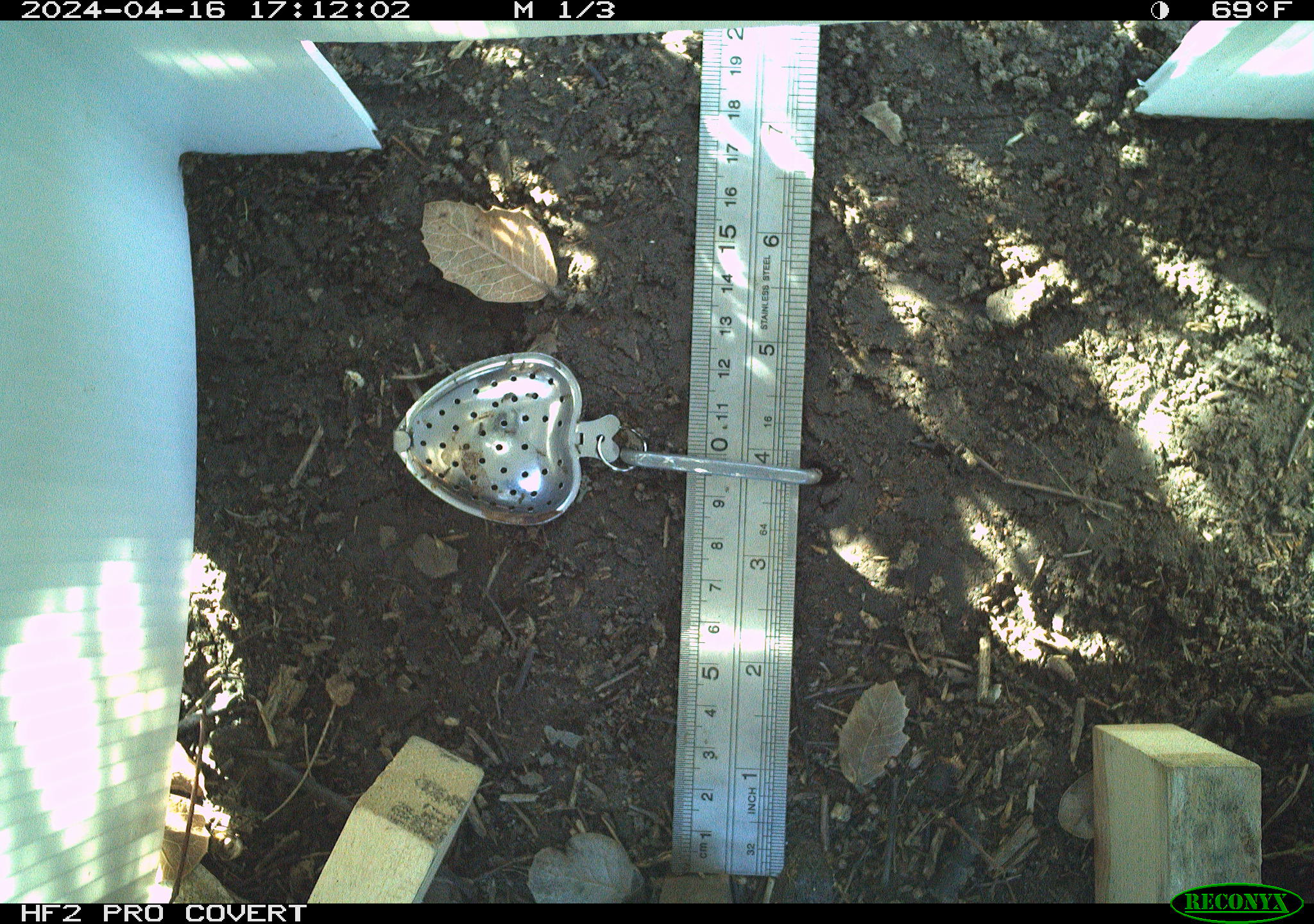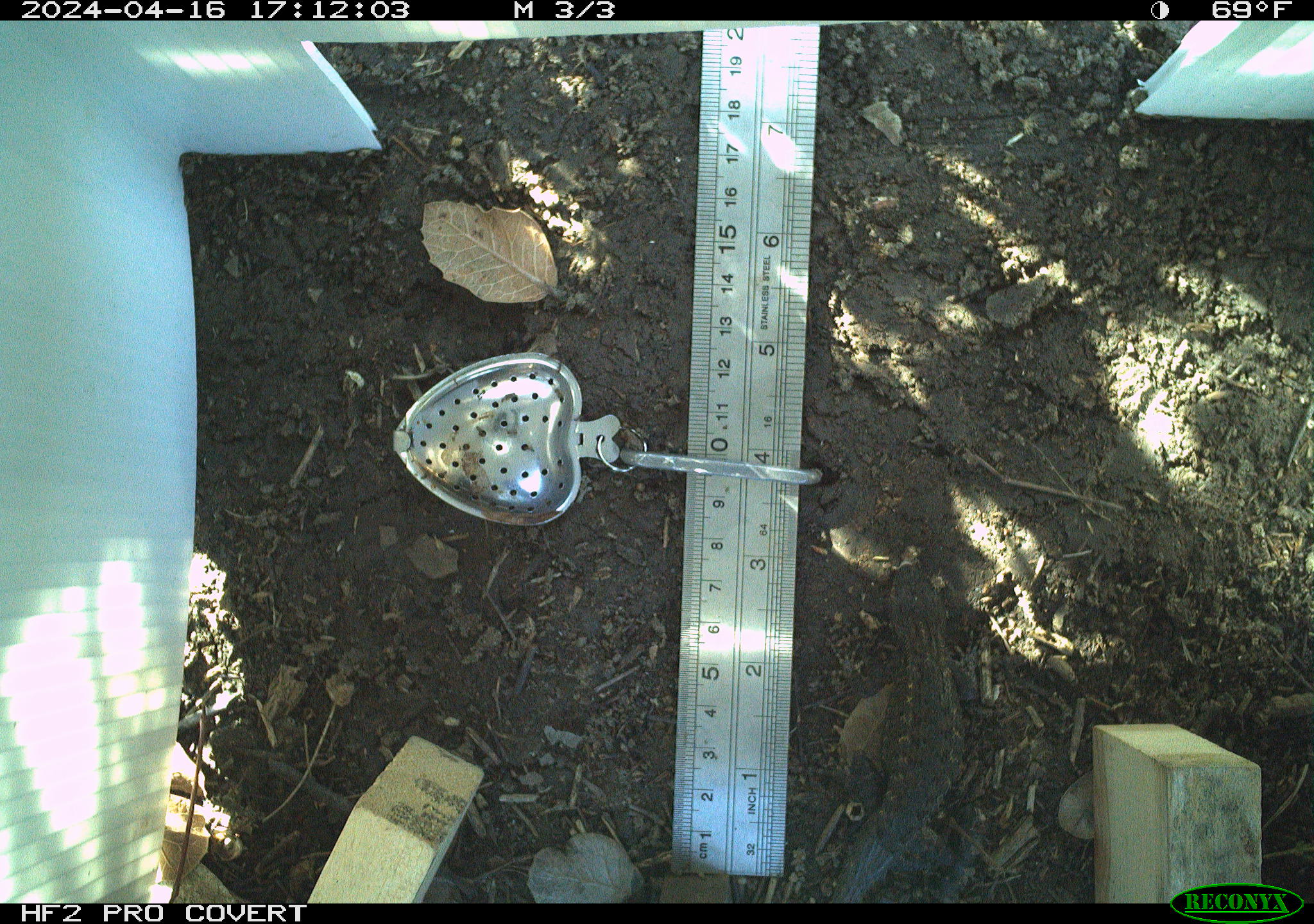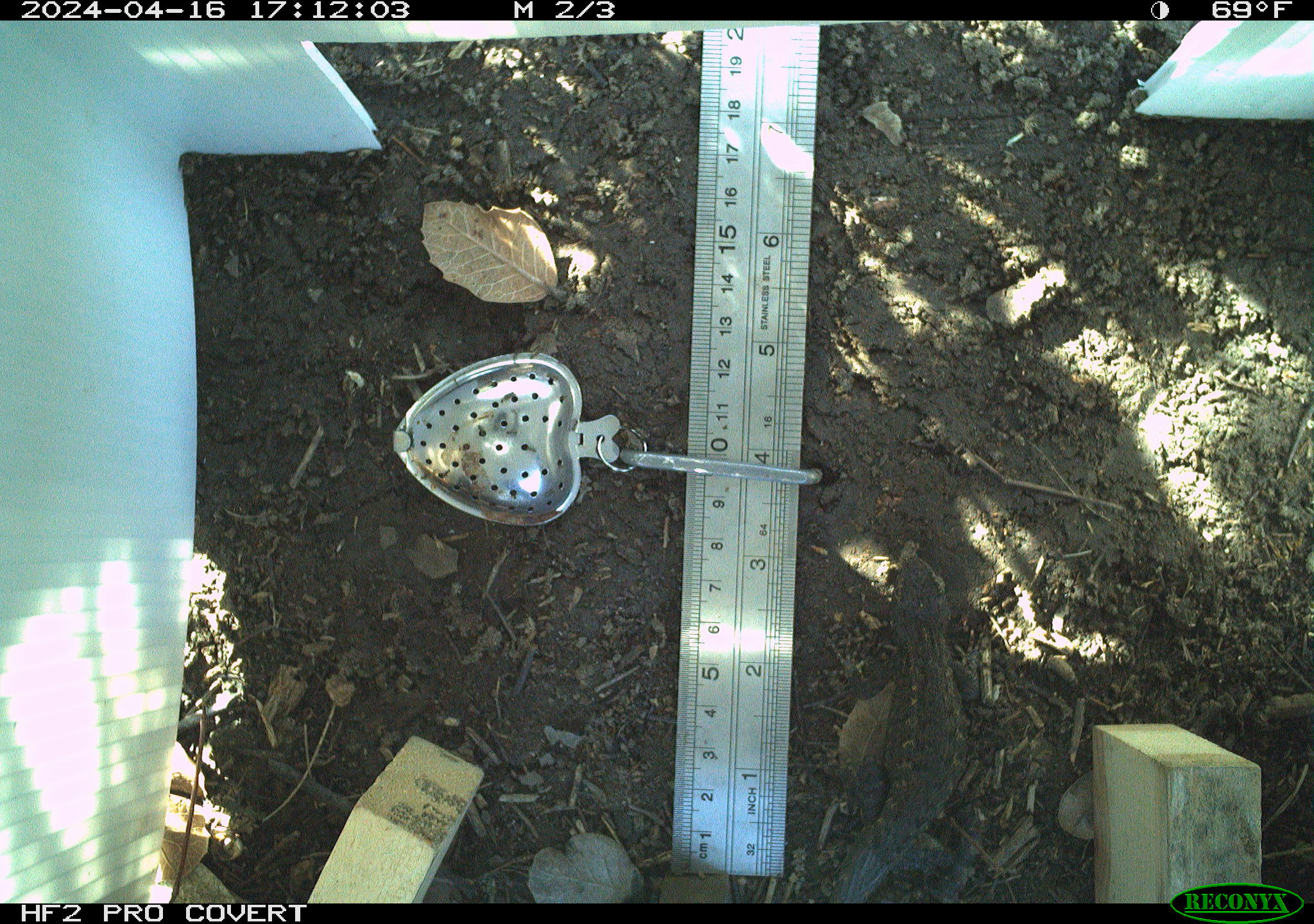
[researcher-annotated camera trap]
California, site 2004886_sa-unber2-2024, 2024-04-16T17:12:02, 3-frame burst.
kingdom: Animalia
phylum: Chordata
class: Reptilia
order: Squamata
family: Phrynosomatidae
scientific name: Phrynosomatidae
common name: phrynosomatid lizards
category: phrynosomatidae family